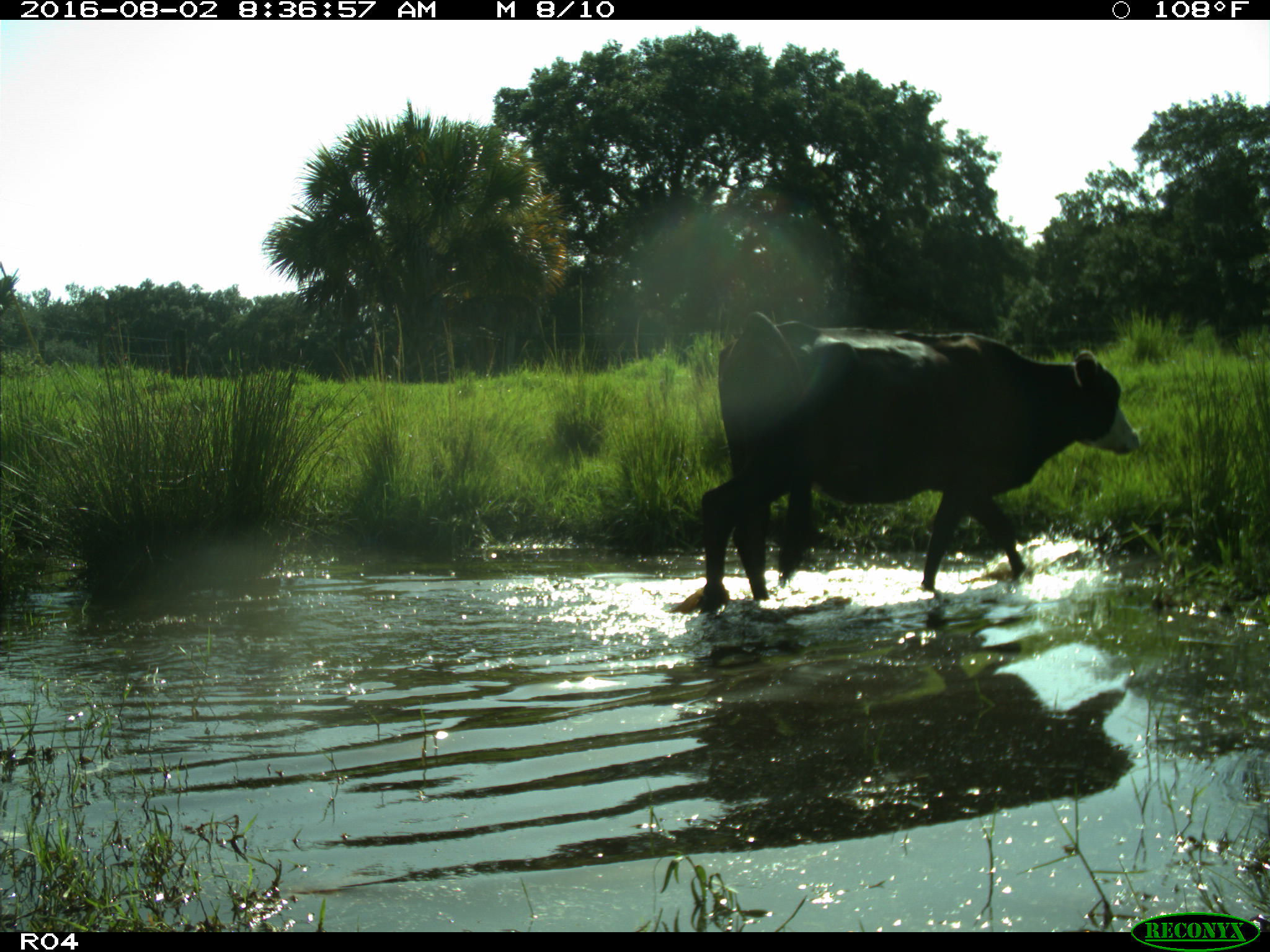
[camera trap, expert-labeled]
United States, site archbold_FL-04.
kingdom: Animalia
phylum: Chordata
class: Mammalia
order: Artiodactyla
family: Bovidae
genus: Bos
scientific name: Bos taurus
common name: domestic cow